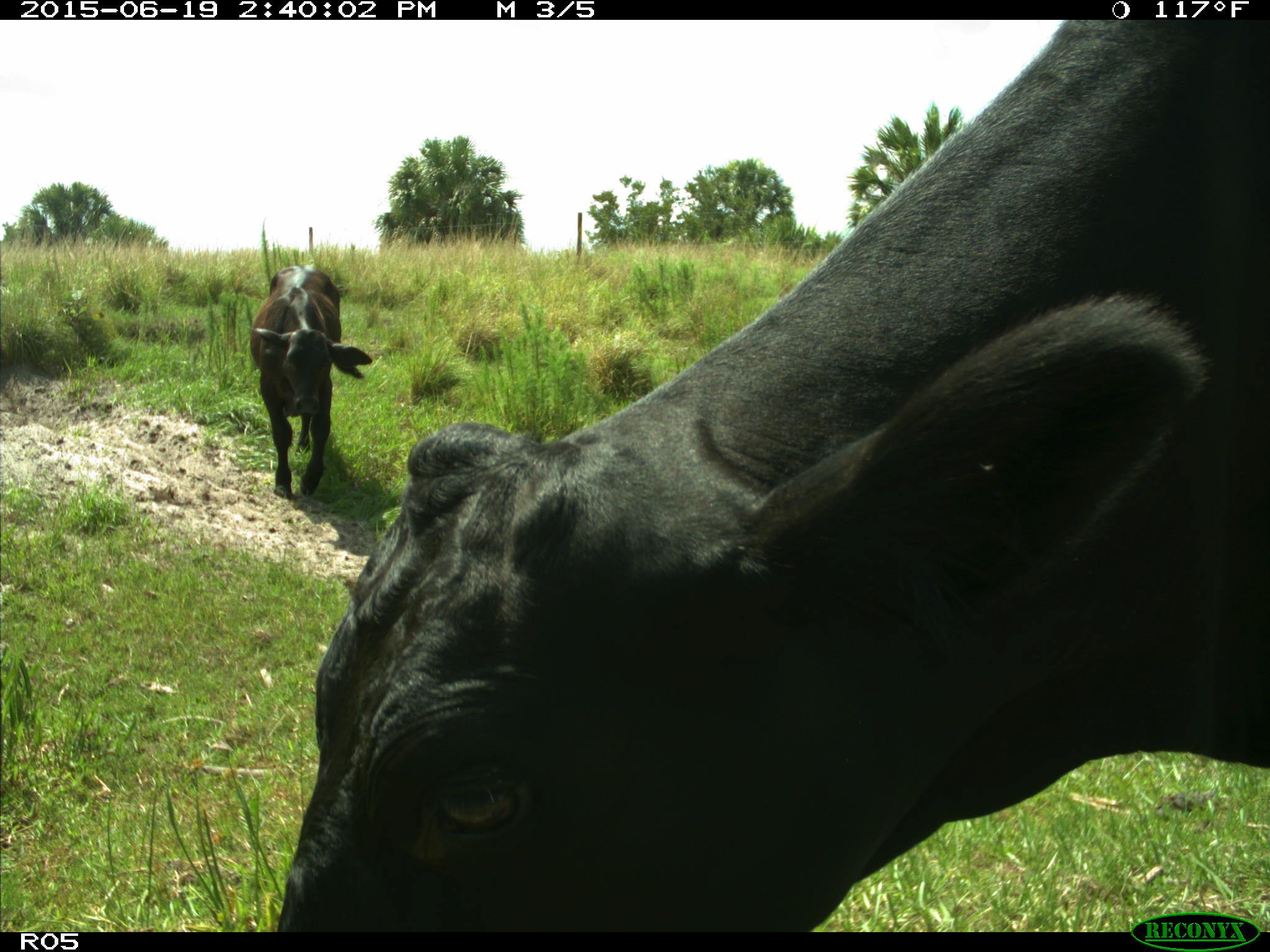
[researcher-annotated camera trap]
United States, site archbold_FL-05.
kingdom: Animalia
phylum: Chordata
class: Mammalia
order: Artiodactyla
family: Bovidae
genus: Bos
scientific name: Bos taurus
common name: domestic cow